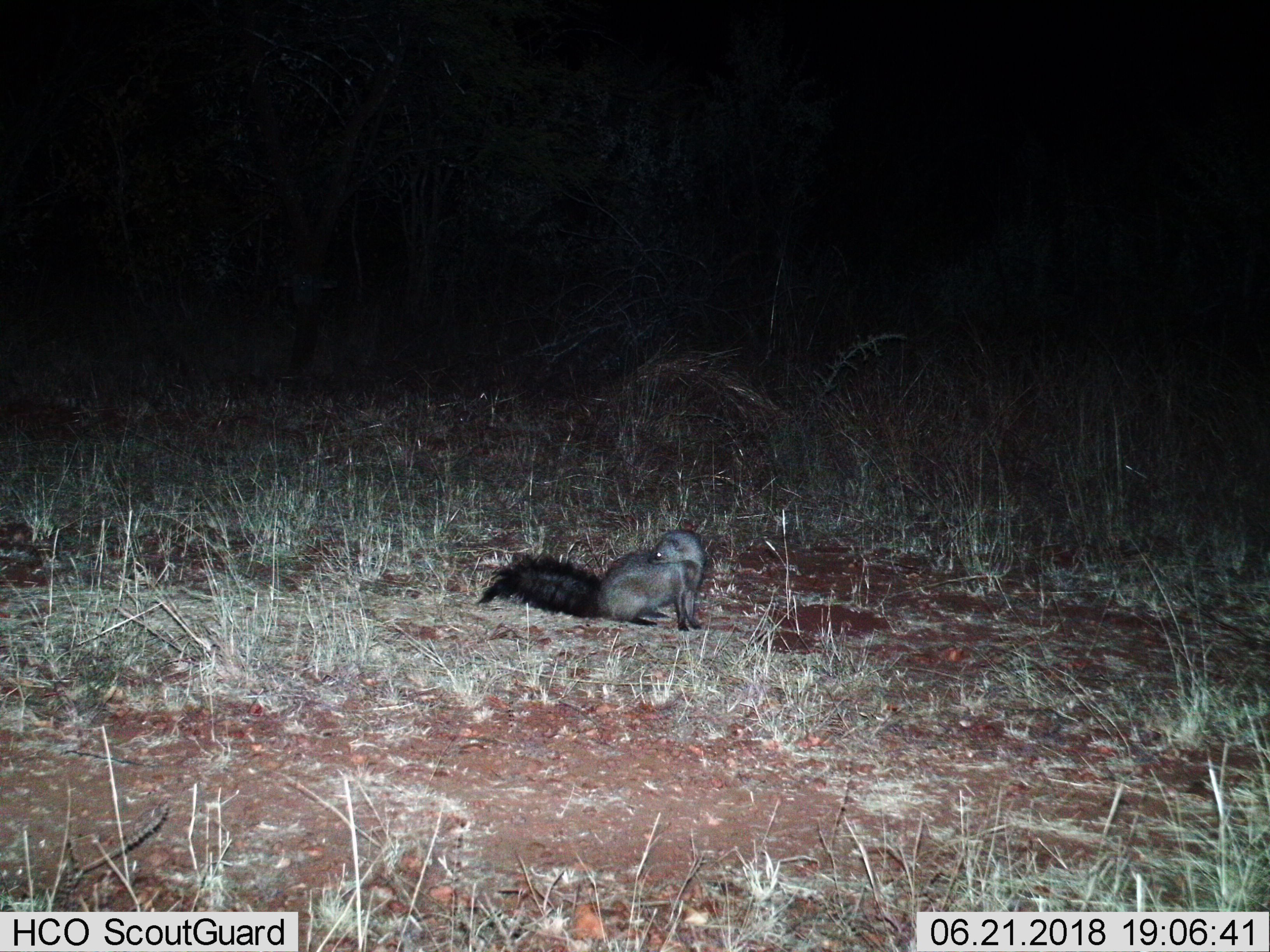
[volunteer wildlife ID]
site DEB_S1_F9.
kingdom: Animalia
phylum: Chordata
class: Mammalia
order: Carnivora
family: Herpestidae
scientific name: Herpestidae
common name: mongoose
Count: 1.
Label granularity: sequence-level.